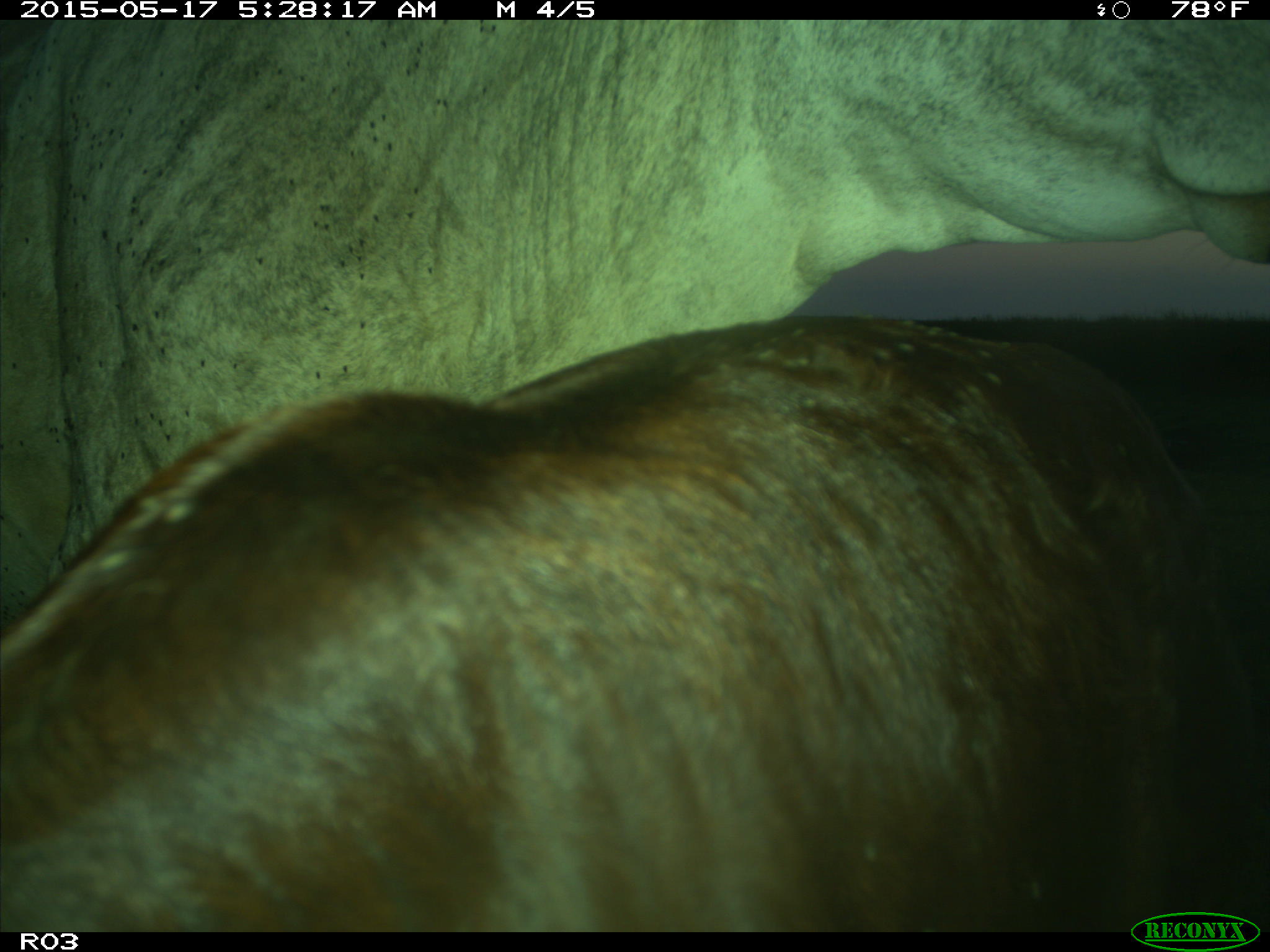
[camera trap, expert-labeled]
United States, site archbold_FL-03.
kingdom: Animalia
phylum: Chordata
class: Mammalia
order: Artiodactyla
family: Bovidae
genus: Bos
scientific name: Bos taurus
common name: domestic cow